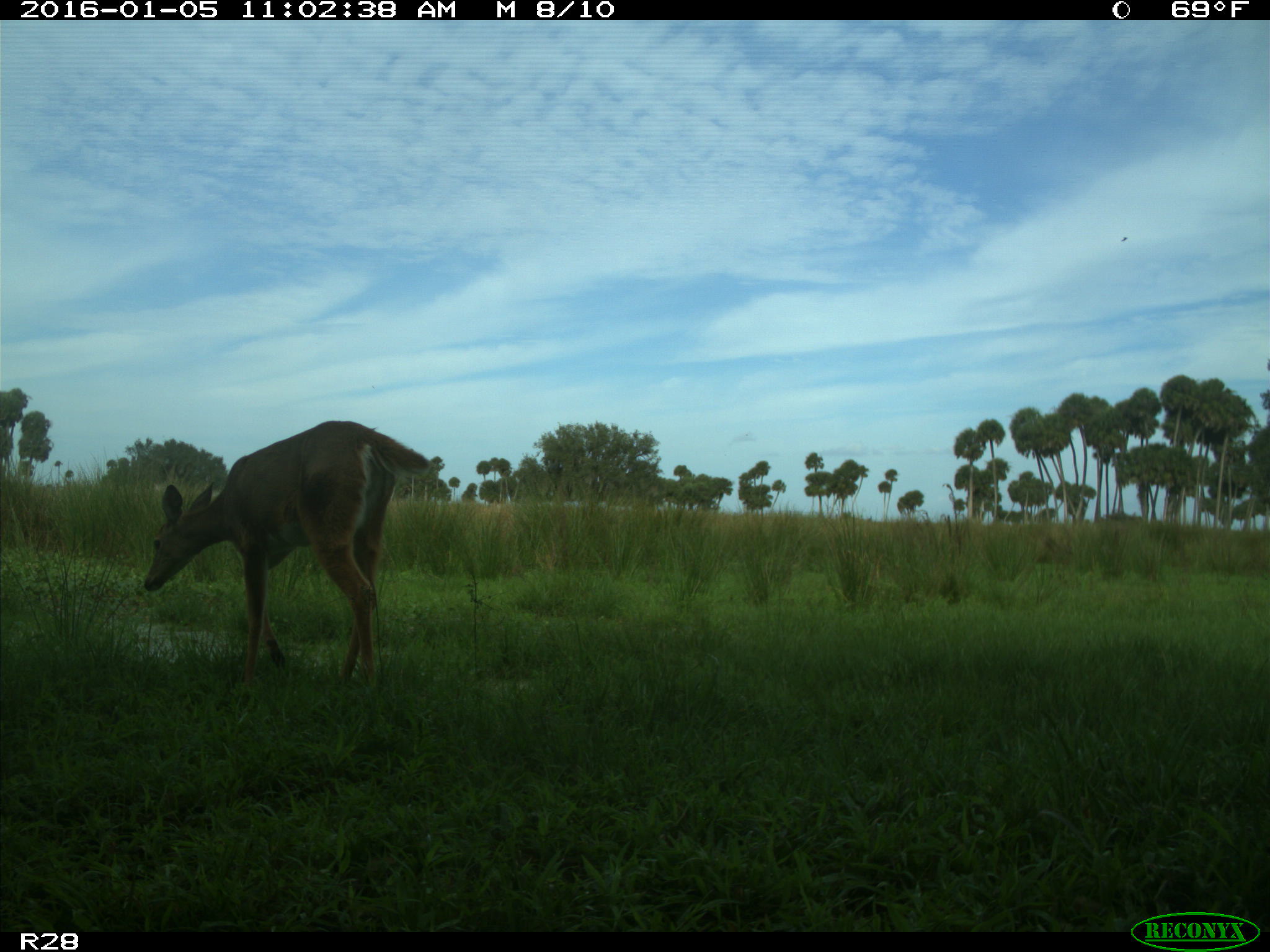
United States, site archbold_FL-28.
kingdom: Animalia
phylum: Chordata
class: Mammalia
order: Artiodactyla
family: Cervidae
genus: Odocoileus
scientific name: Odocoileus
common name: deer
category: unidentified deer